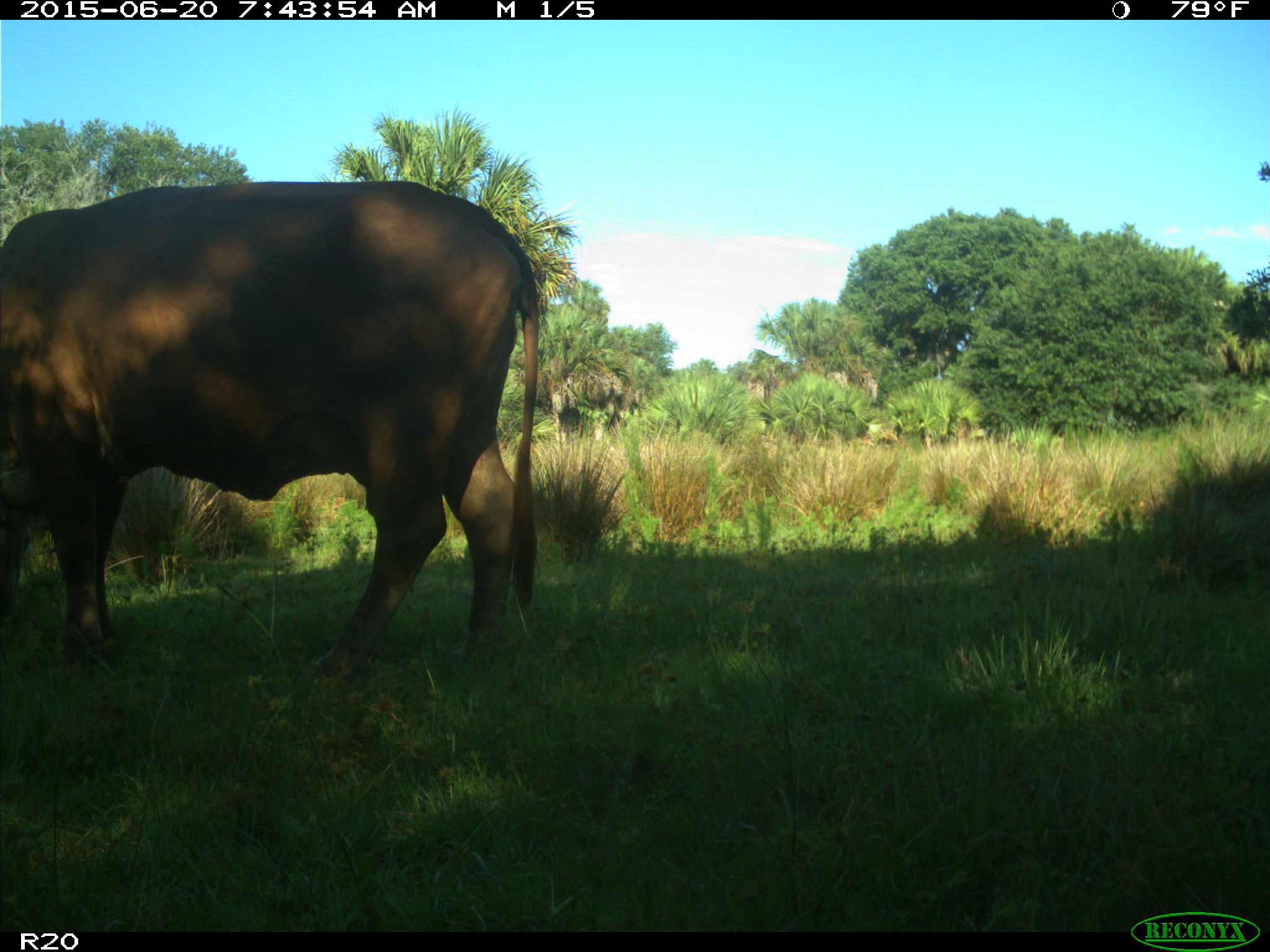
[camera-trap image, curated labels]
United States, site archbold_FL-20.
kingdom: Animalia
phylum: Chordata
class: Mammalia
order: Artiodactyla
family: Bovidae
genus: Bos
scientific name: Bos taurus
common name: domestic cow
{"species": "Bos taurus (domestic cow)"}